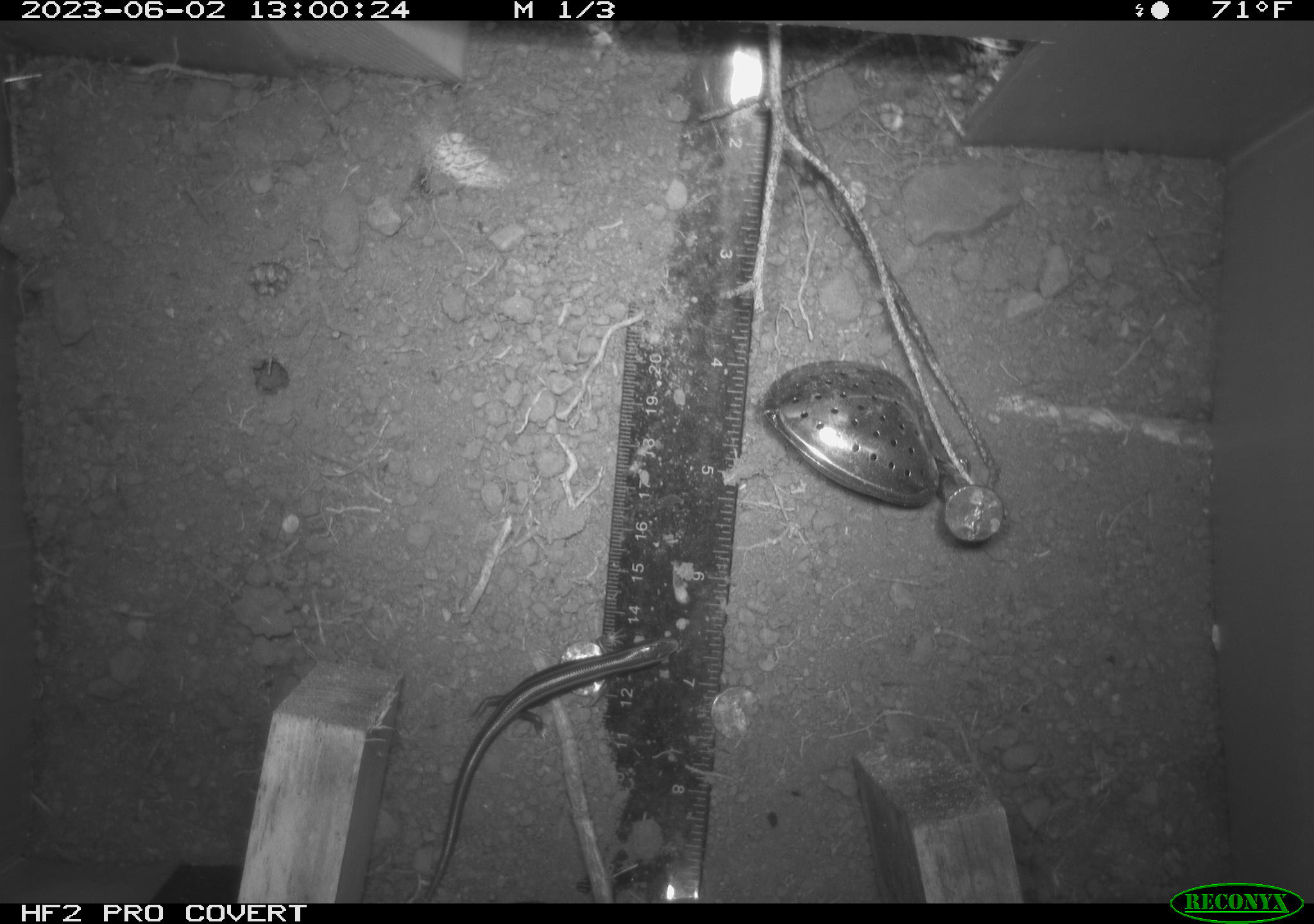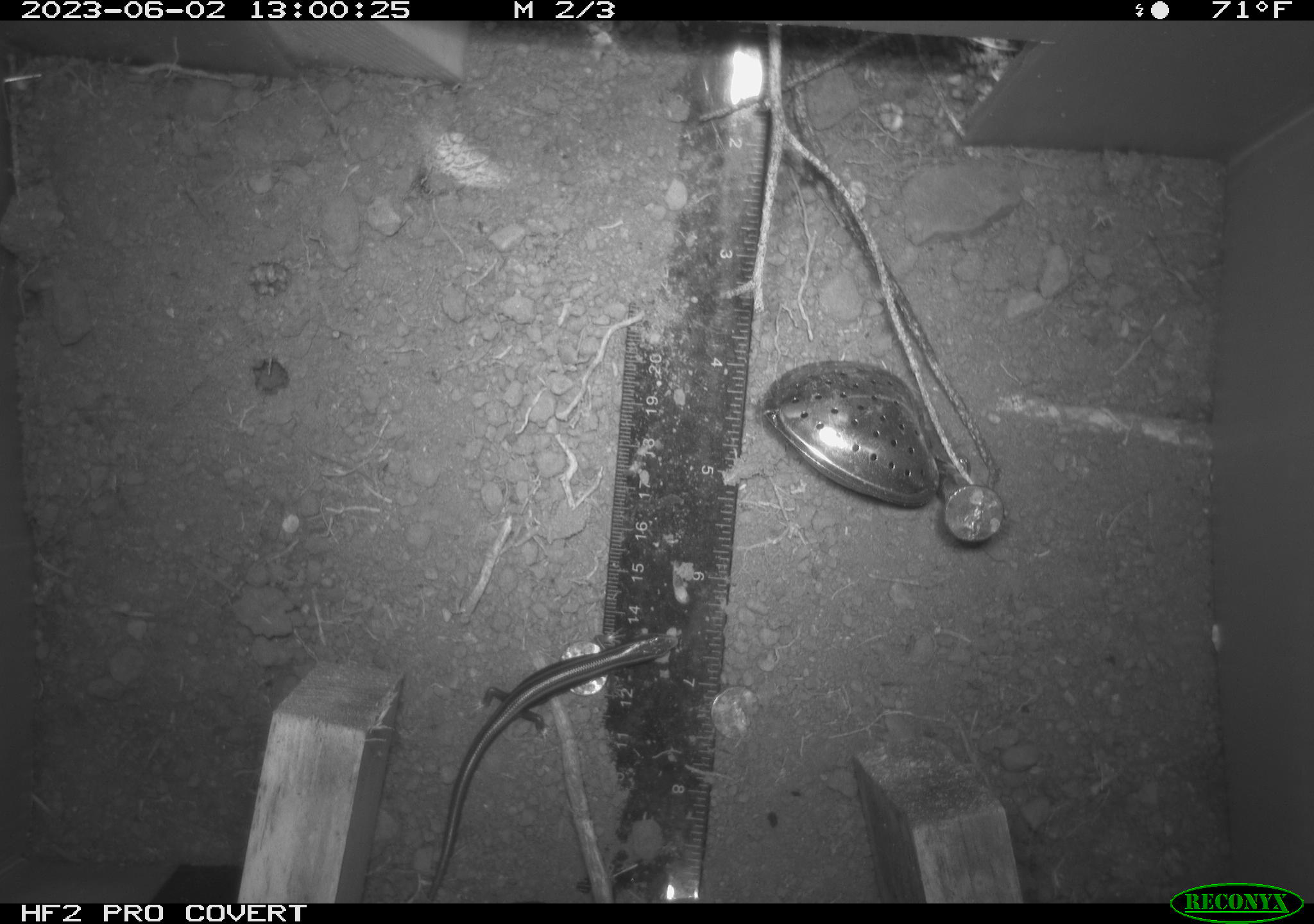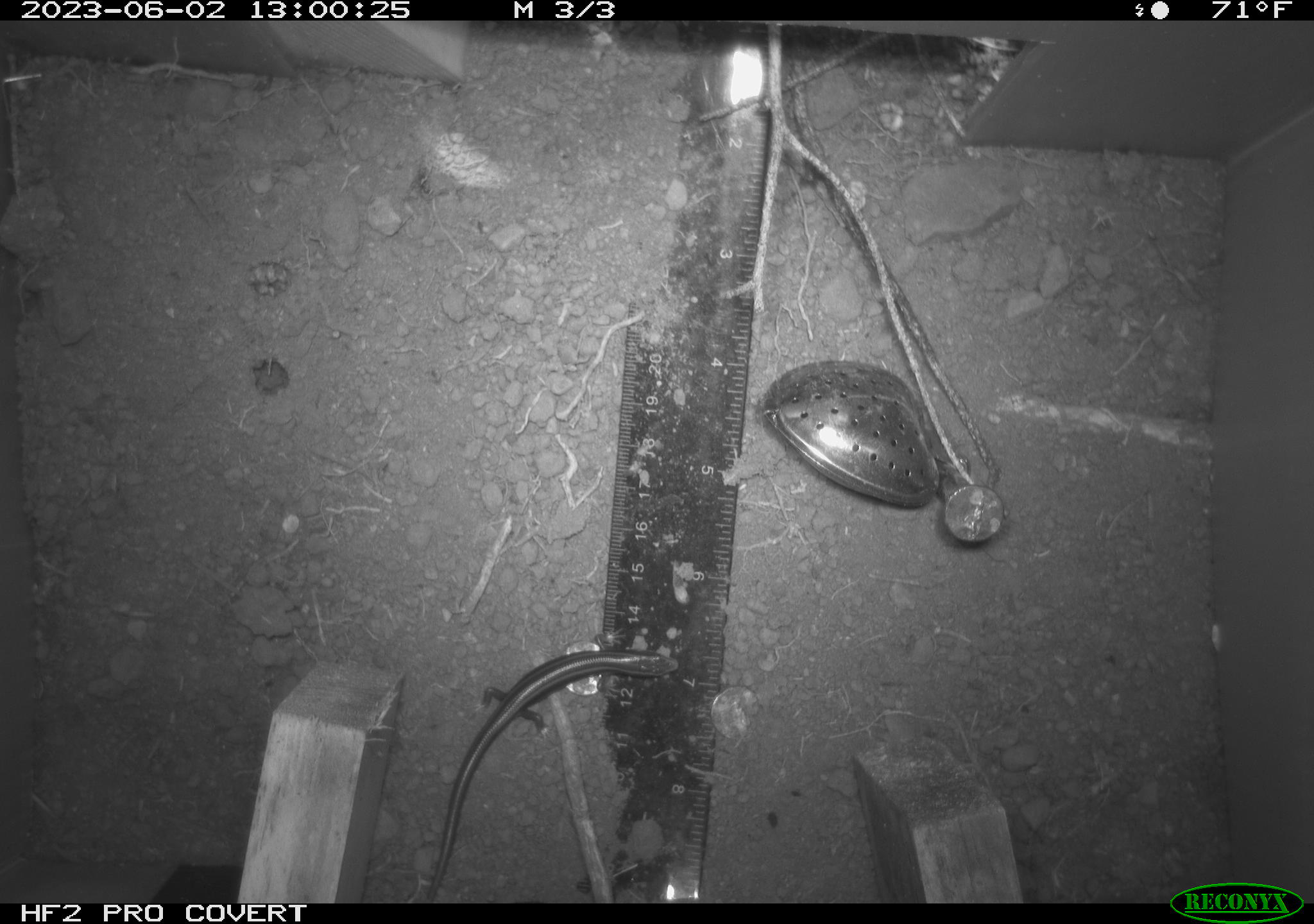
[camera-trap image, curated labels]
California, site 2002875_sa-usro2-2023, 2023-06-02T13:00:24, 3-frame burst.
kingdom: Animalia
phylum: Chordata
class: Reptilia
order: Squamata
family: Scincidae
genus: Plestiodon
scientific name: Plestiodon skiltonianus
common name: western skink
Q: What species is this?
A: Western skink (Plestiodon skiltonianus).